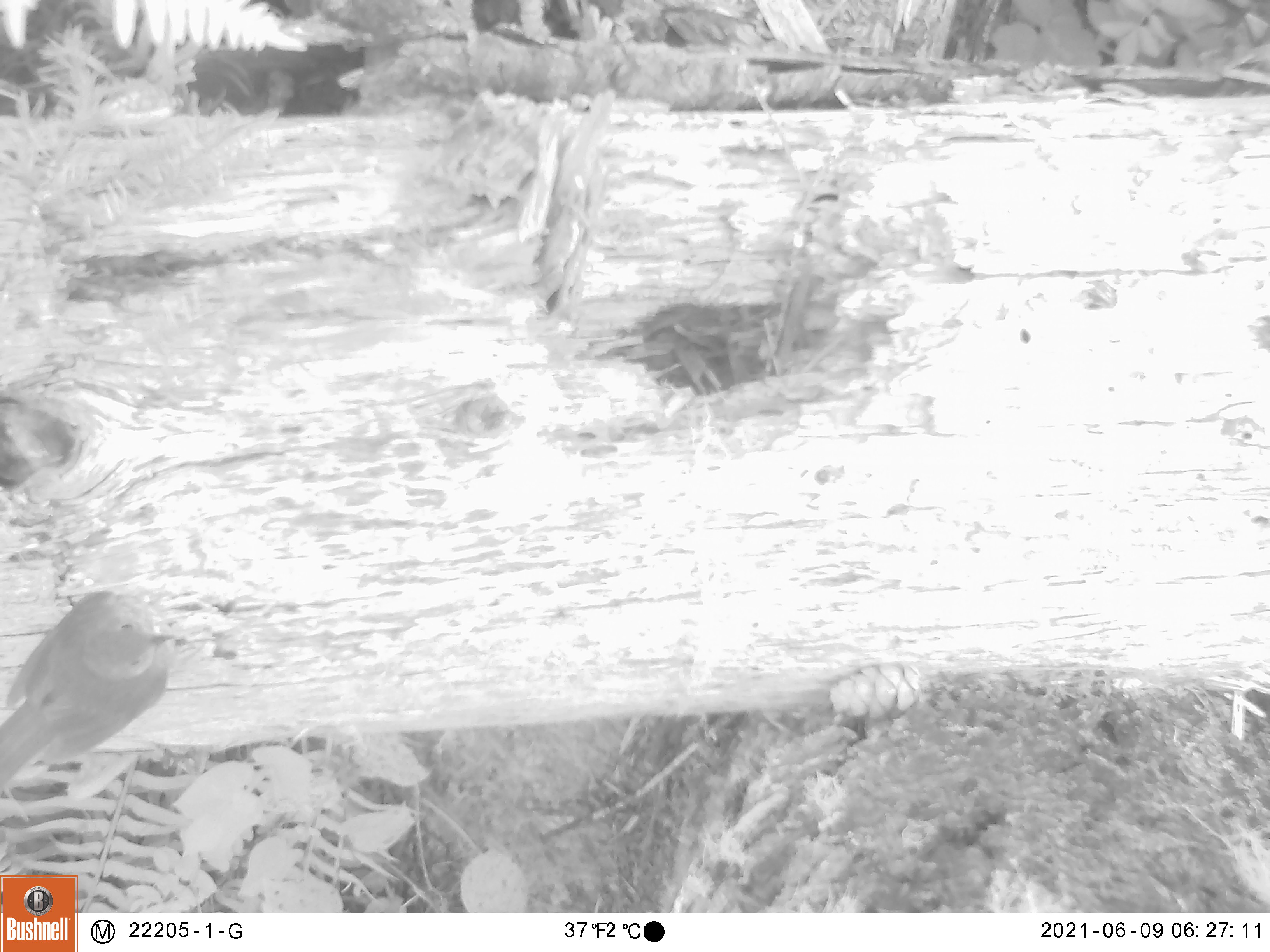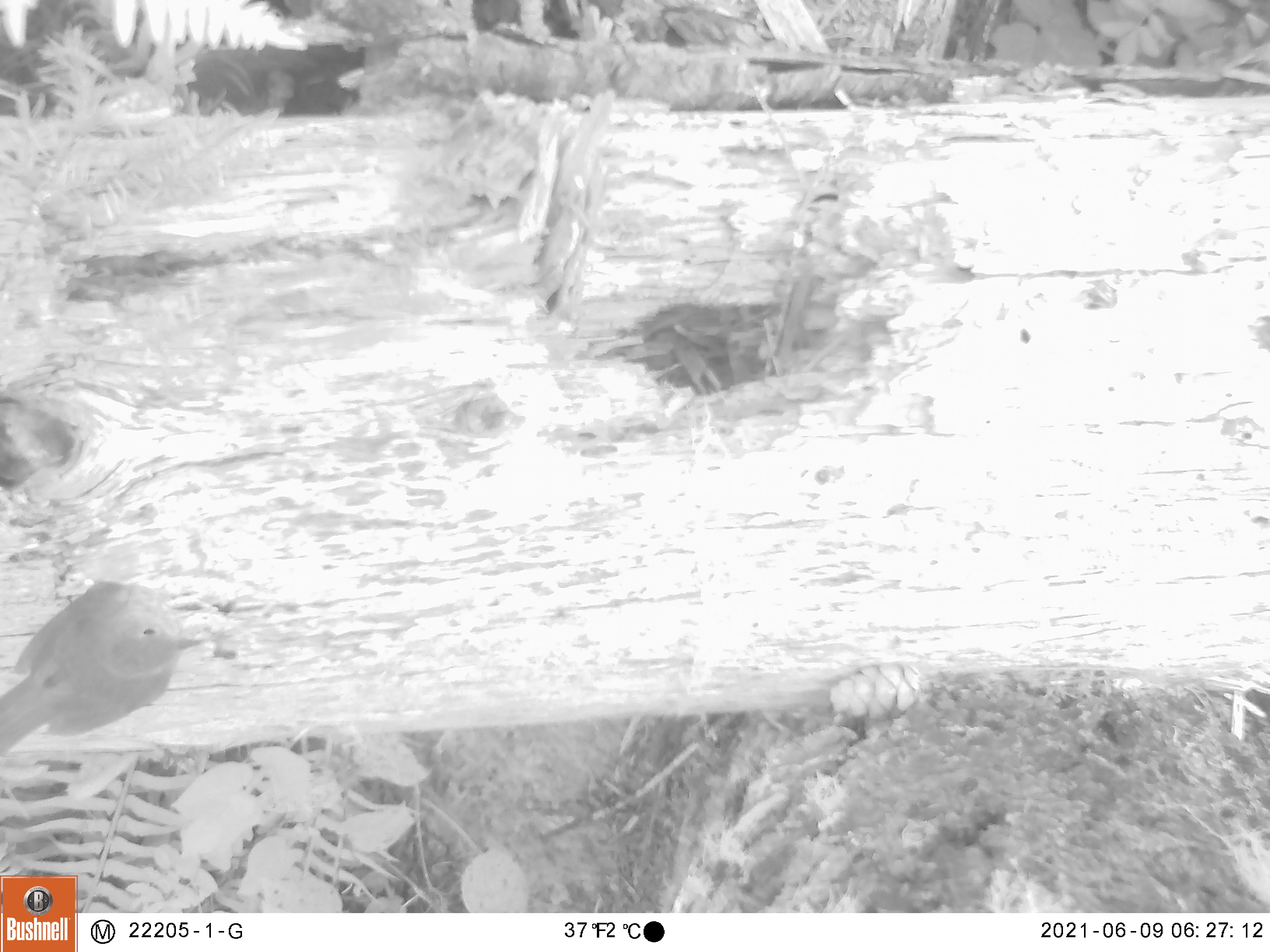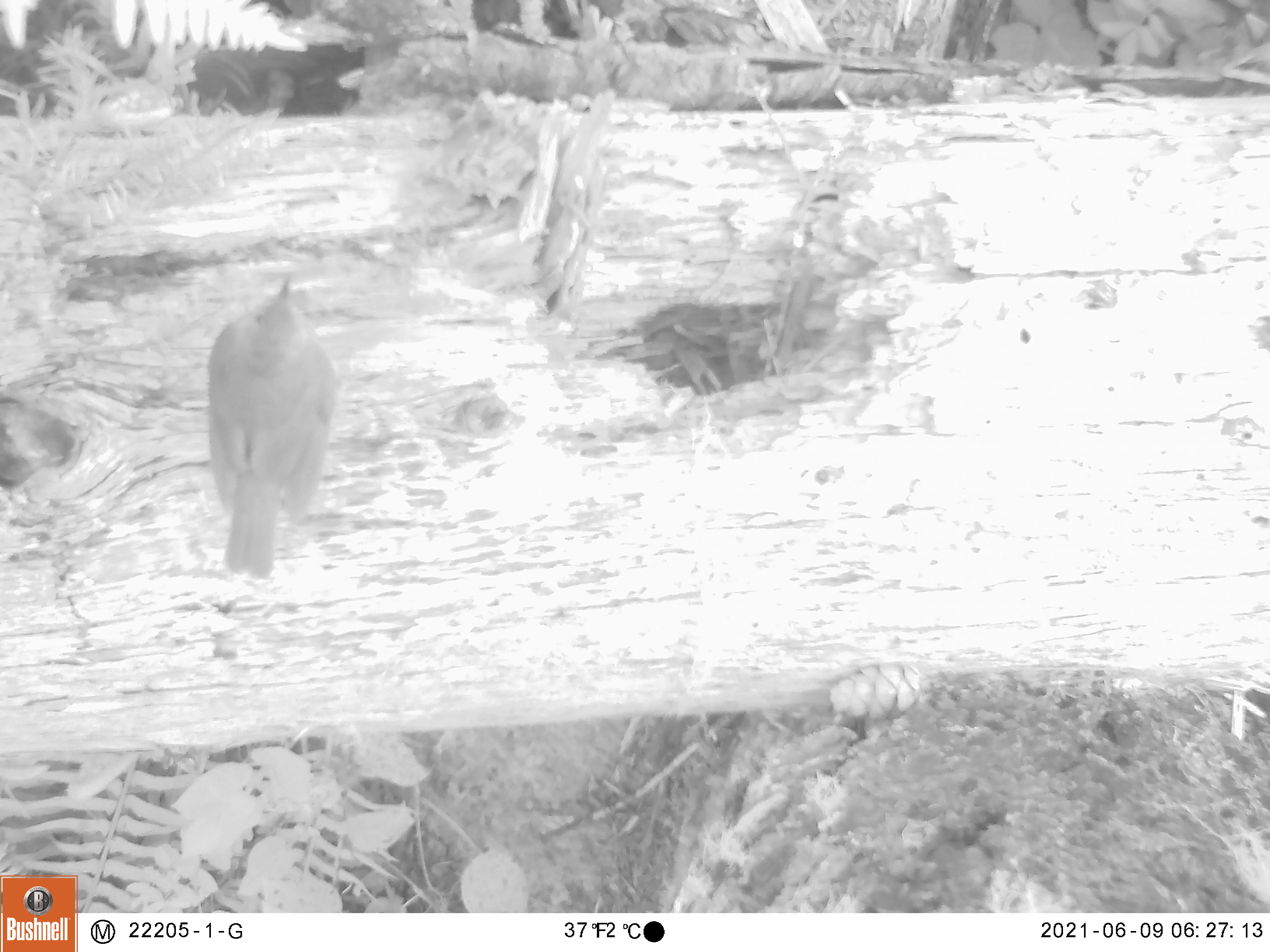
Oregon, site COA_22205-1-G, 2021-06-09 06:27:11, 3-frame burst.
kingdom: Animalia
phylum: Chordata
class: Aves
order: Passeriformes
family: Turdidae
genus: Catharus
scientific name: Catharus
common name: brown thrushes and nightingale-thrushes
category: catharus species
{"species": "catharus species (brown thrushes and nightingale-thrushes) (Catharus)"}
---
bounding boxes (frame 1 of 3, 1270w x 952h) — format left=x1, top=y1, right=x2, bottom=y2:
catharus species: left=1, top=575, right=206, bottom=813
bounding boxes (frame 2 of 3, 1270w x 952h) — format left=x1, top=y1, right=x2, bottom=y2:
catharus species: left=0, top=547, right=243, bottom=792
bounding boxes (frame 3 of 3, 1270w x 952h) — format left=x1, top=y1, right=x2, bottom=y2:
catharus species: left=180, top=258, right=362, bottom=599